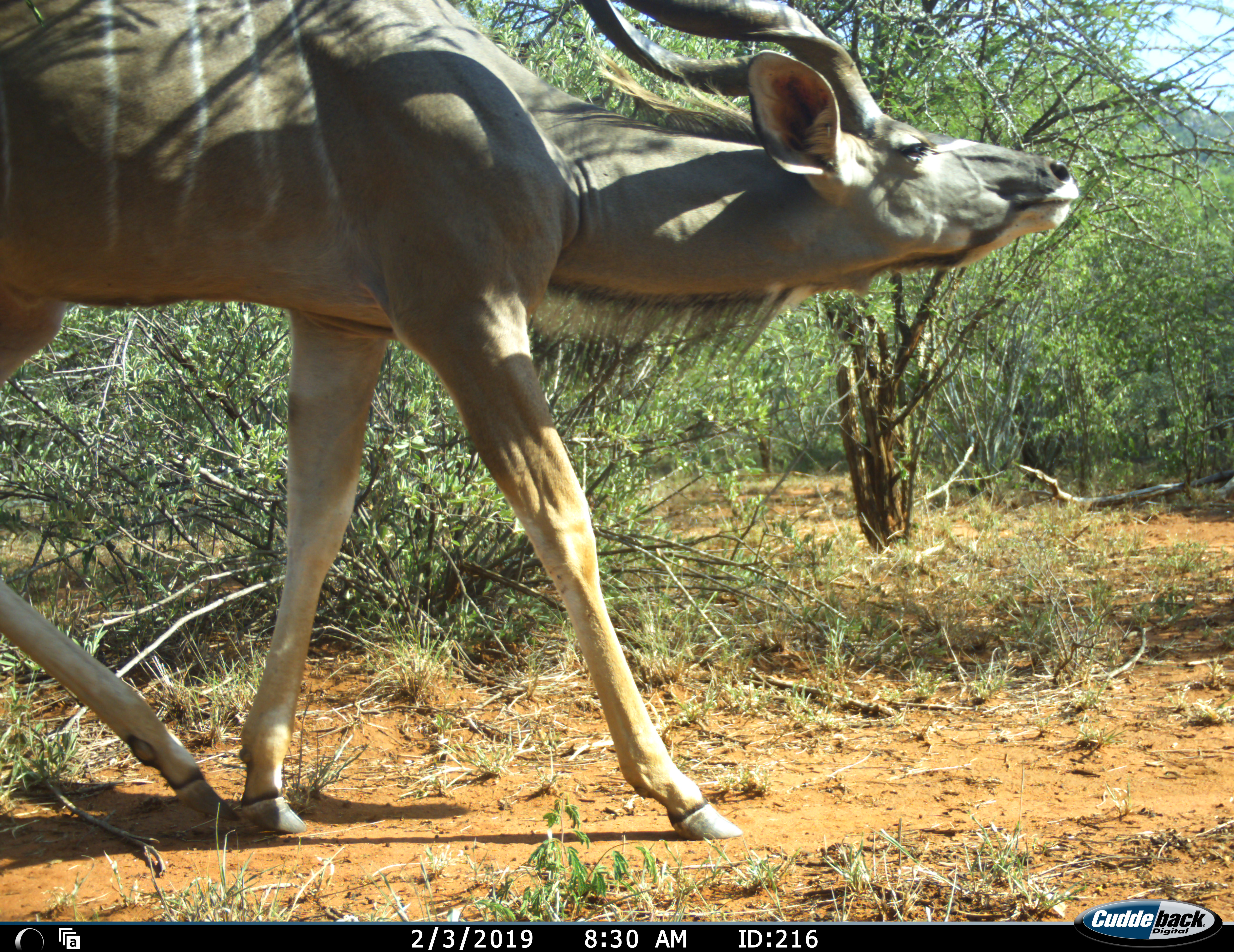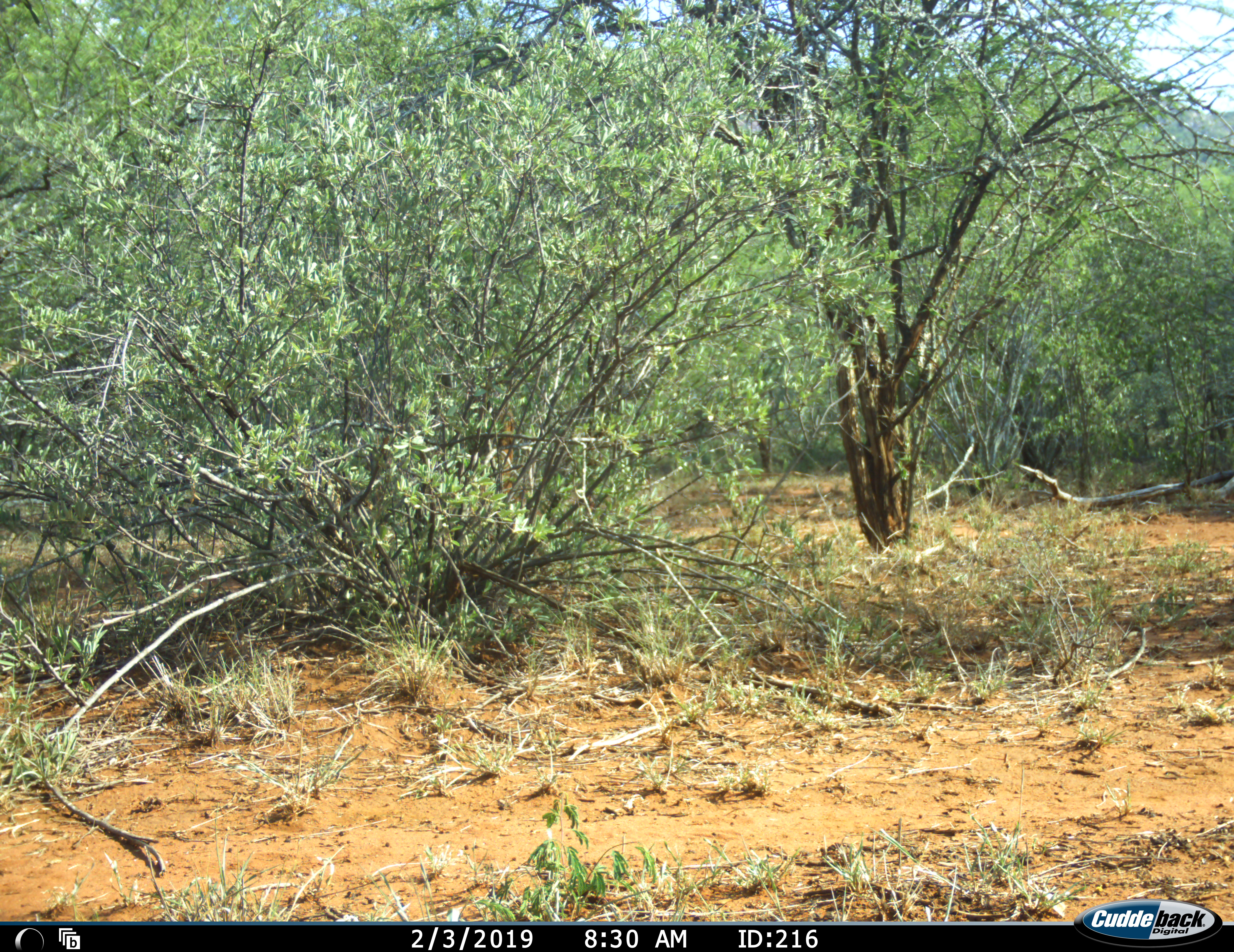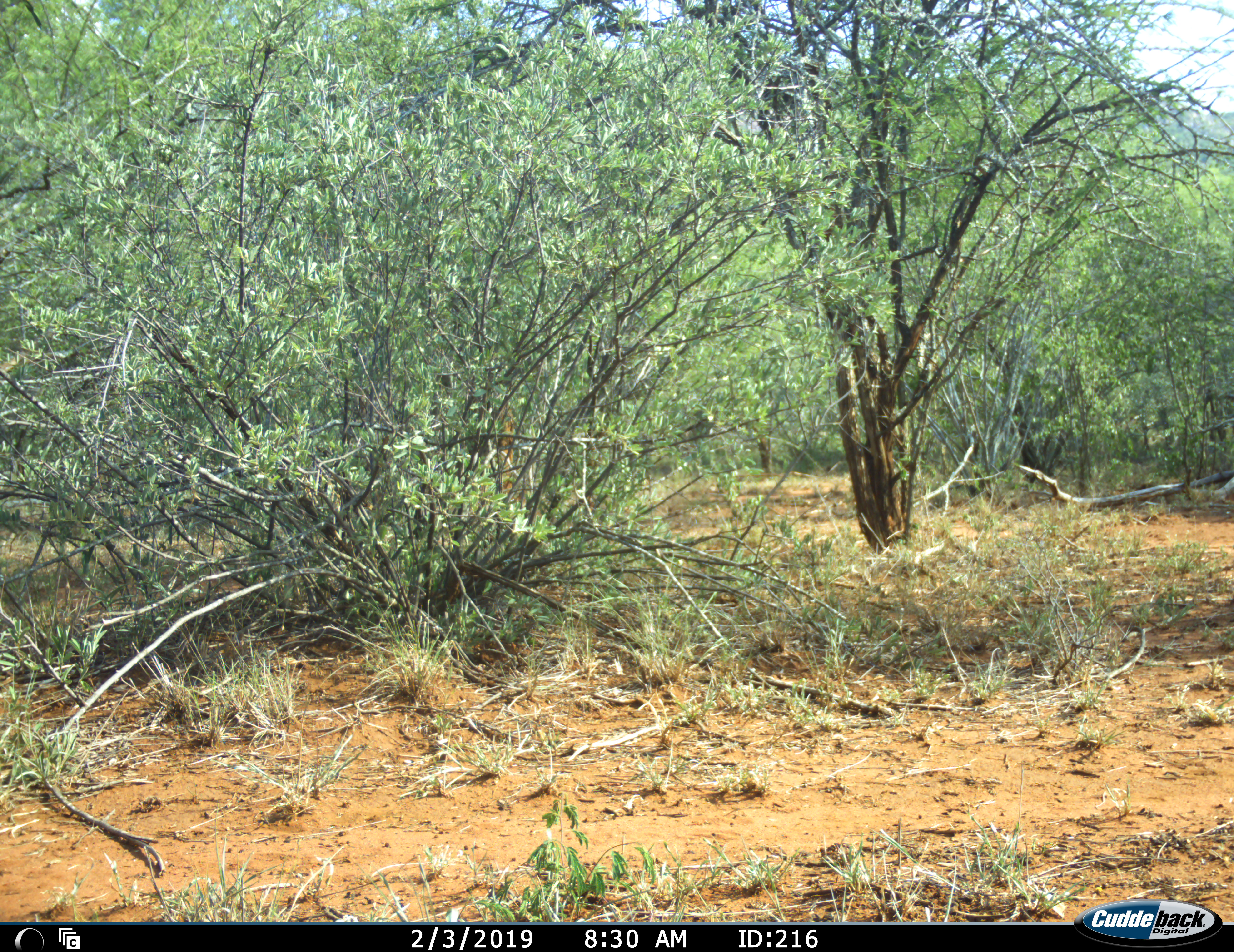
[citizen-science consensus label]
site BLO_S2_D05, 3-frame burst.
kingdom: Animalia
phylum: Chordata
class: Mammalia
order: Artiodactyla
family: Bovidae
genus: Tragelaphus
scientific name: Tragelaphus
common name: kudu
Kudu (Tragelaphus), count 1. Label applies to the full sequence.